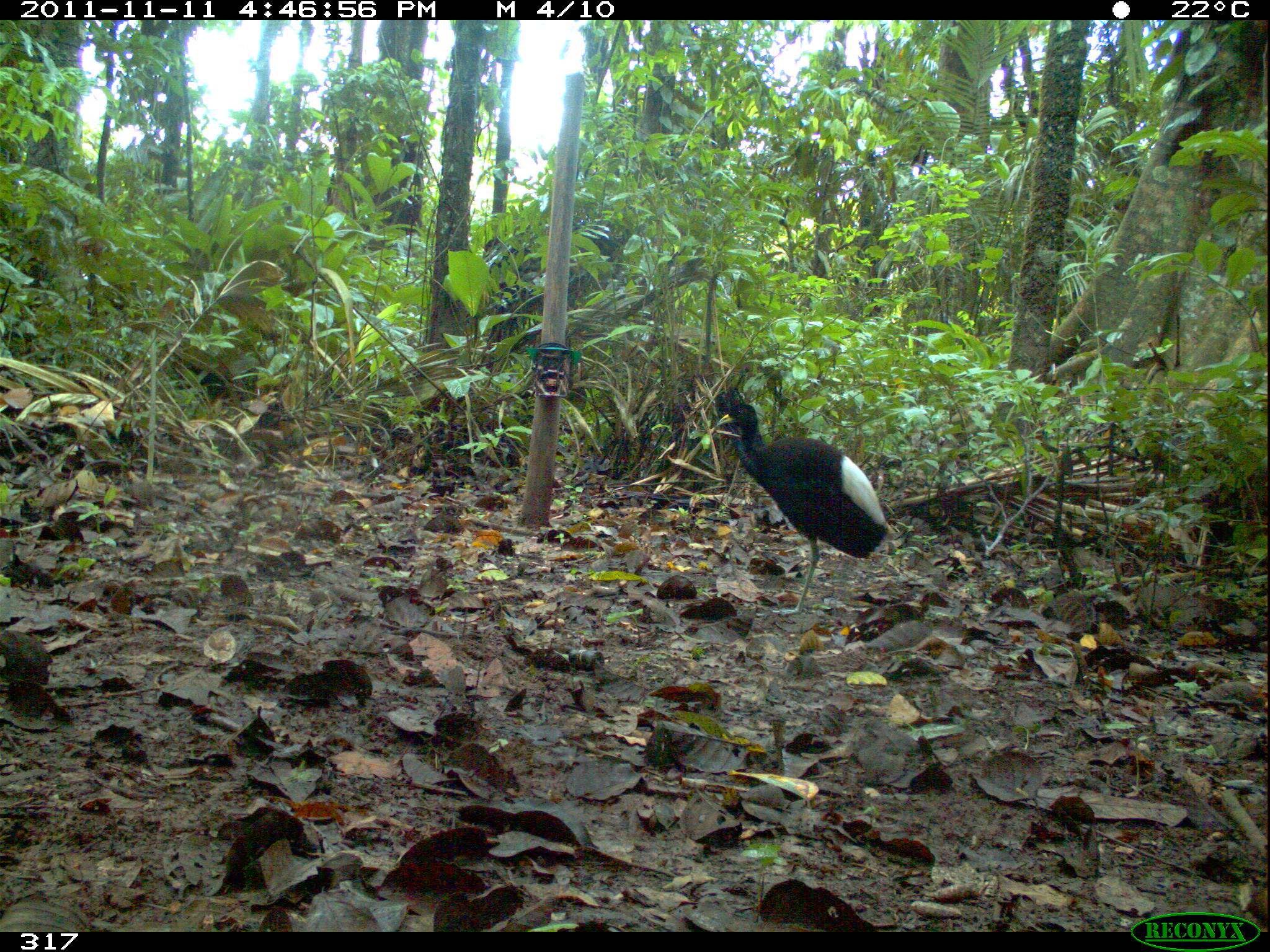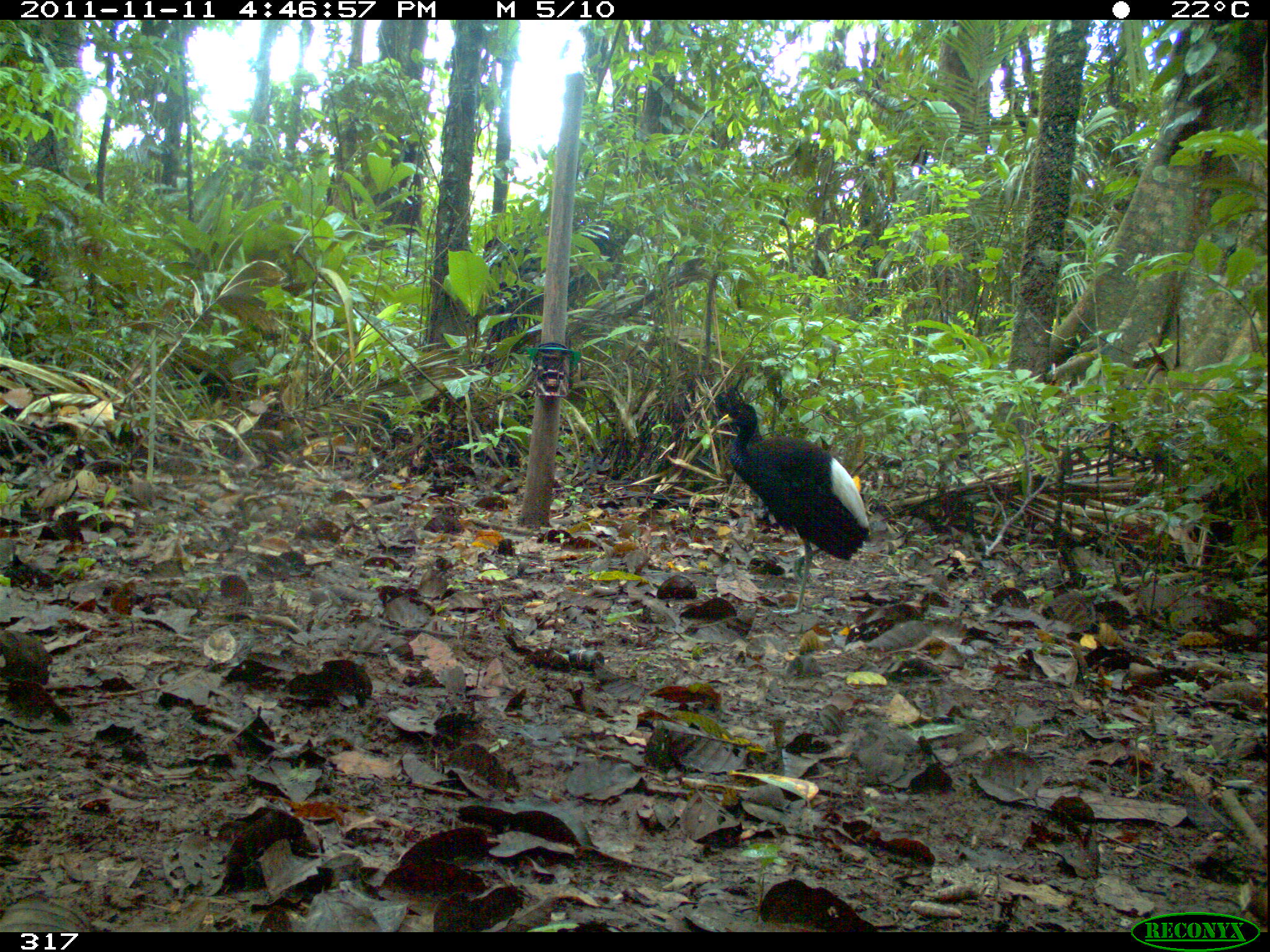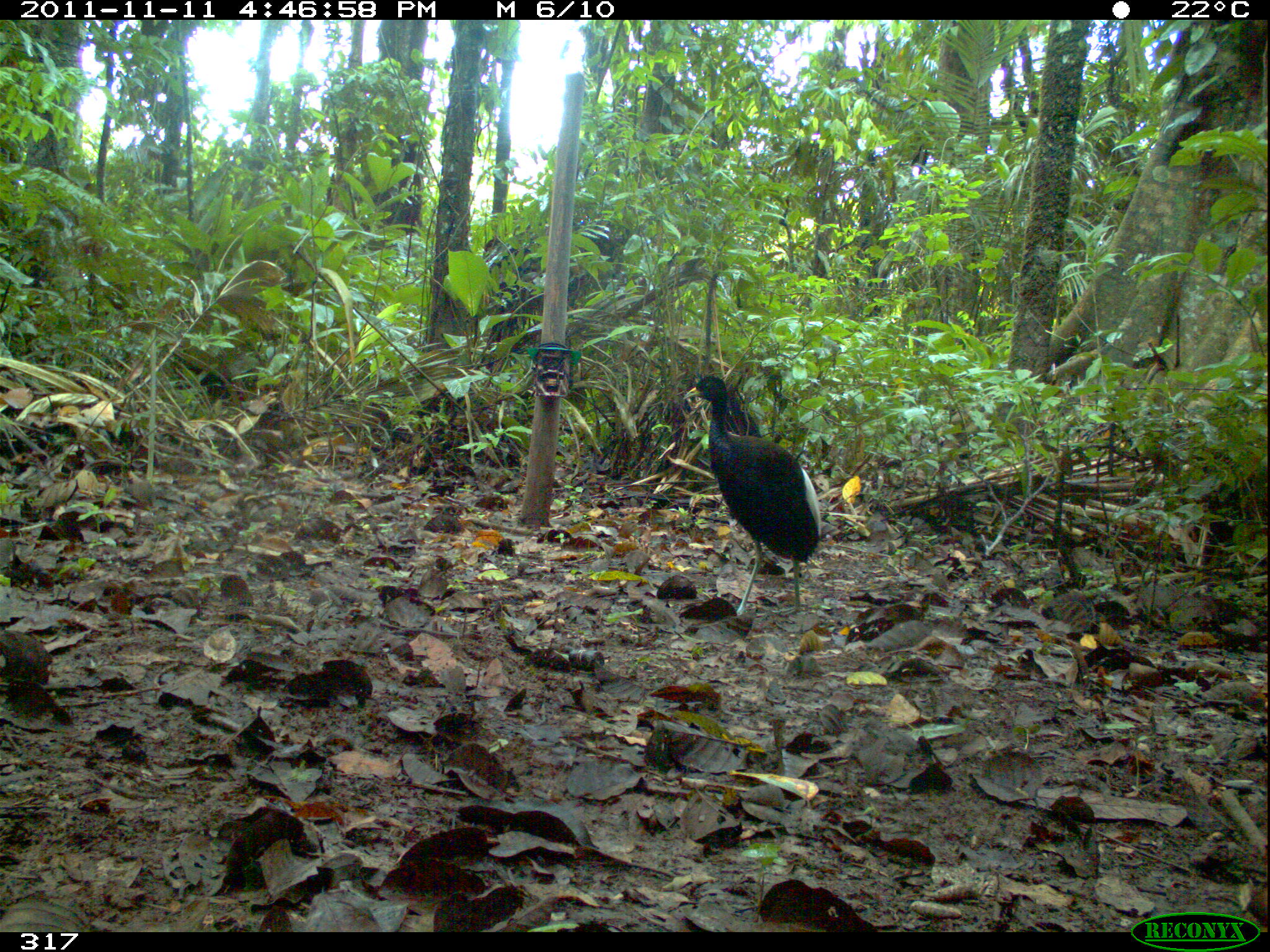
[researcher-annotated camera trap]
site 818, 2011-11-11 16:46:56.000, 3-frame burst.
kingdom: Animalia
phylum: Chordata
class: Aves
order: Gruiformes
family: Psophiidae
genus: Psophia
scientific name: Psophia leucoptera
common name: pale-winged trumpeter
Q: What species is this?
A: Psophia leucoptera (pale-winged trumpeter).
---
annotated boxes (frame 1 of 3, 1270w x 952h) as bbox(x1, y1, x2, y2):
psophia leucoptera: bbox(718, 402, 888, 614)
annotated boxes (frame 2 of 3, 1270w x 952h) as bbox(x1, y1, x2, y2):
psophia leucoptera: bbox(714, 399, 869, 614)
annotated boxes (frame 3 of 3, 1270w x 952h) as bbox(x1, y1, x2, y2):
psophia leucoptera: bbox(683, 372, 820, 616)